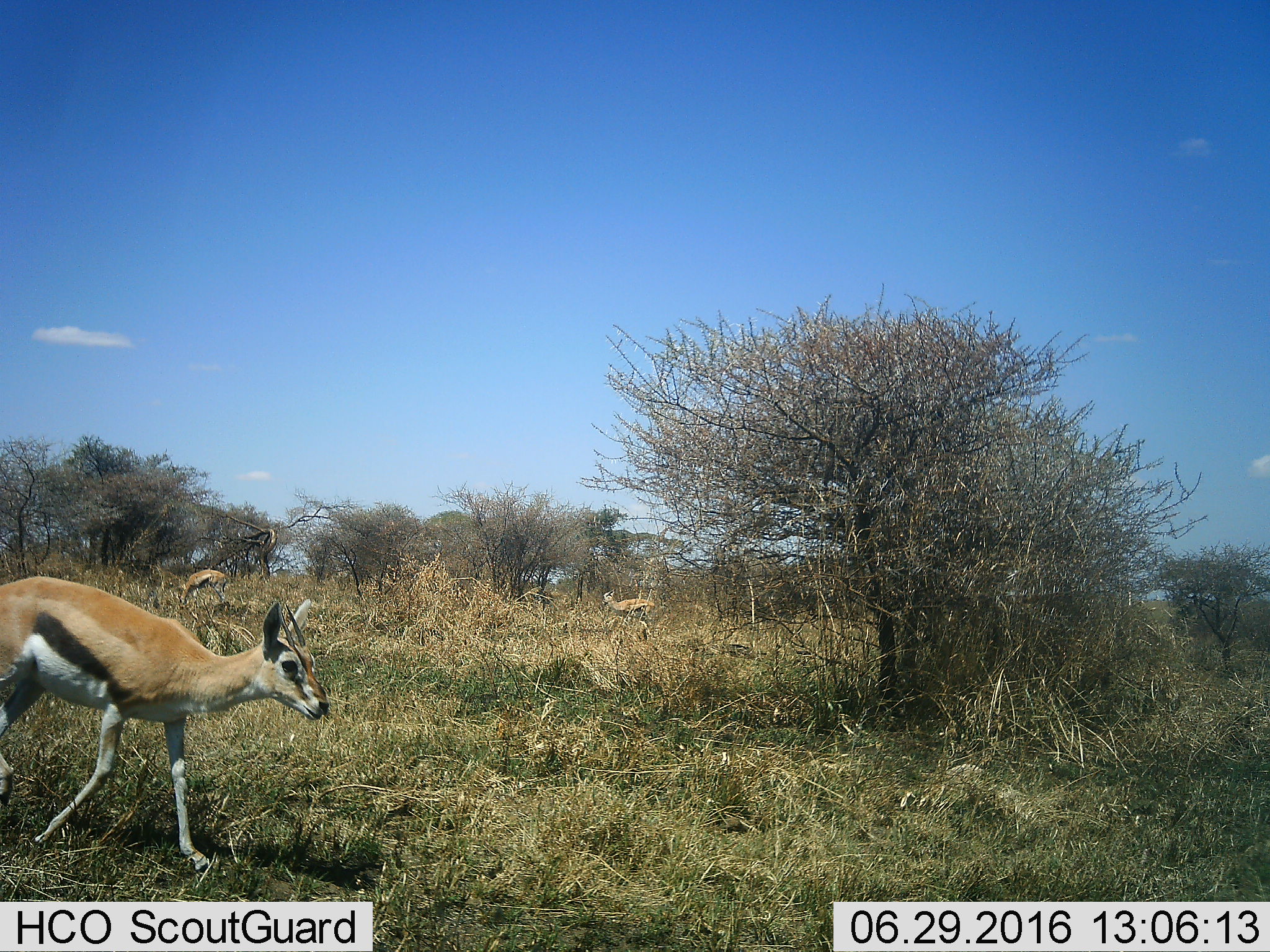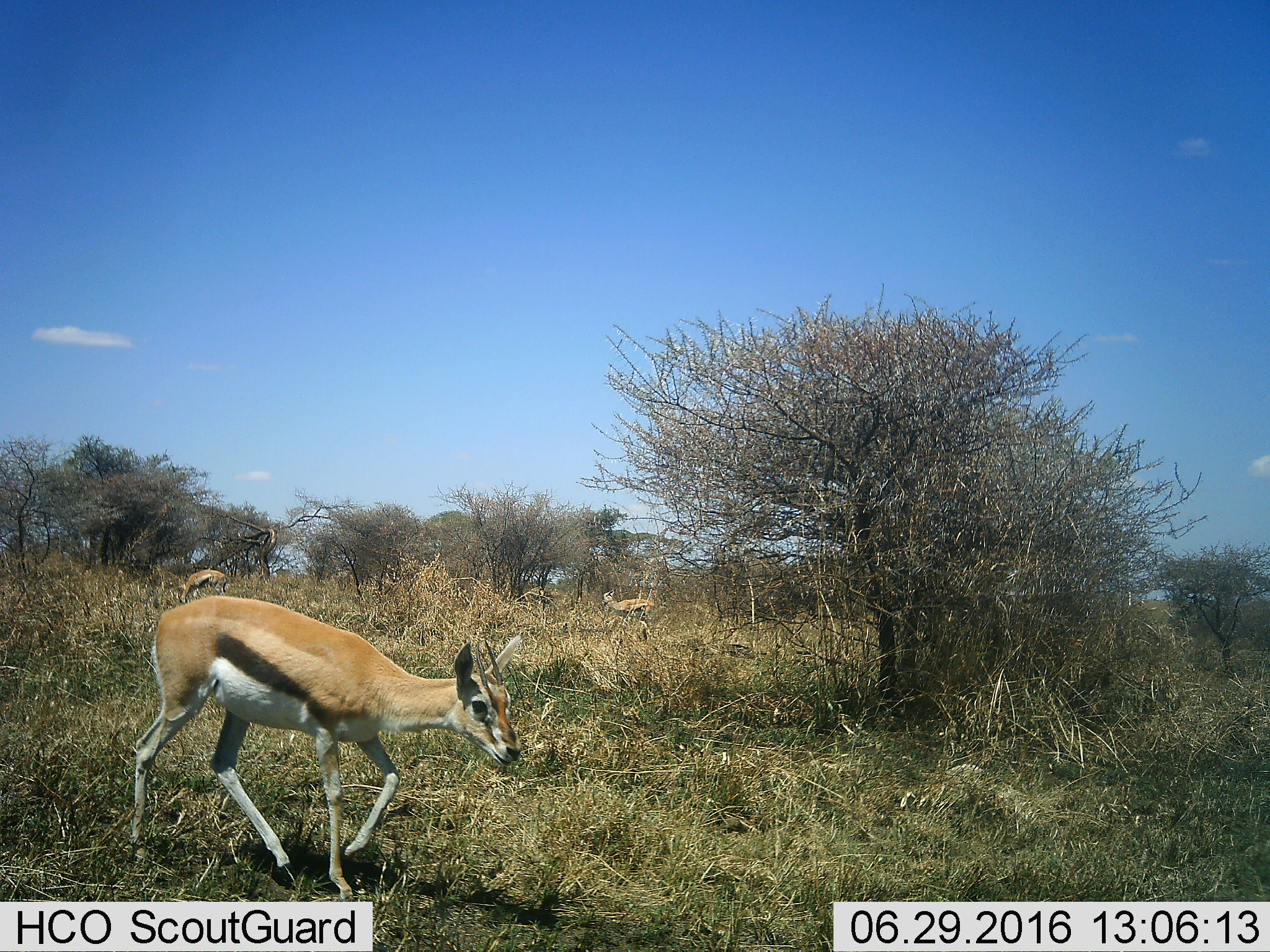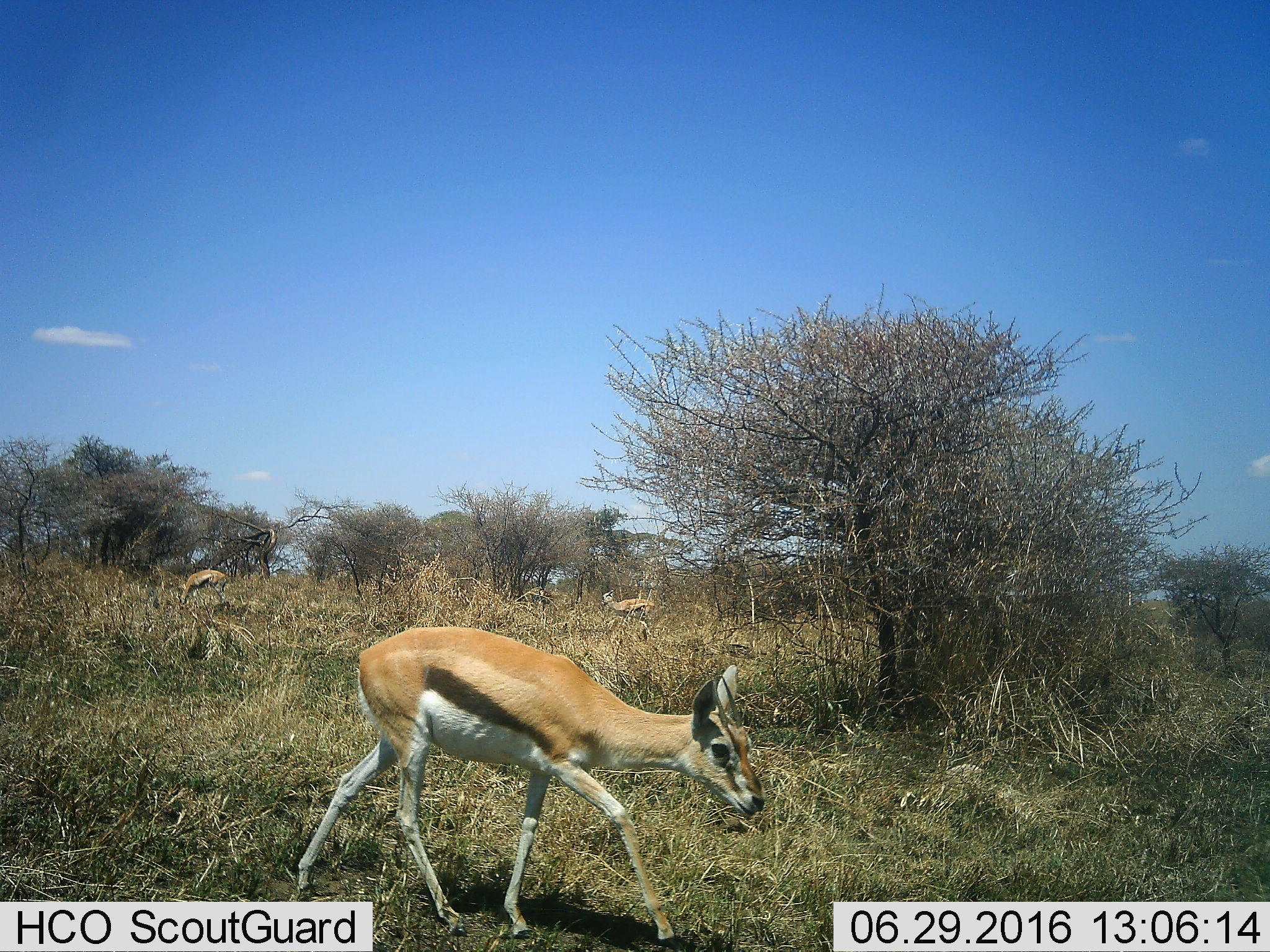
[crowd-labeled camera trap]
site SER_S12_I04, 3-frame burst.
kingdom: Animalia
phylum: Chordata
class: Mammalia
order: Artiodactyla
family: Bovidae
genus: Eudorcas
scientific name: Eudorcas thomsonii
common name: thomson's gazelle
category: gazellethomsons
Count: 3.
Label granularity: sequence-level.